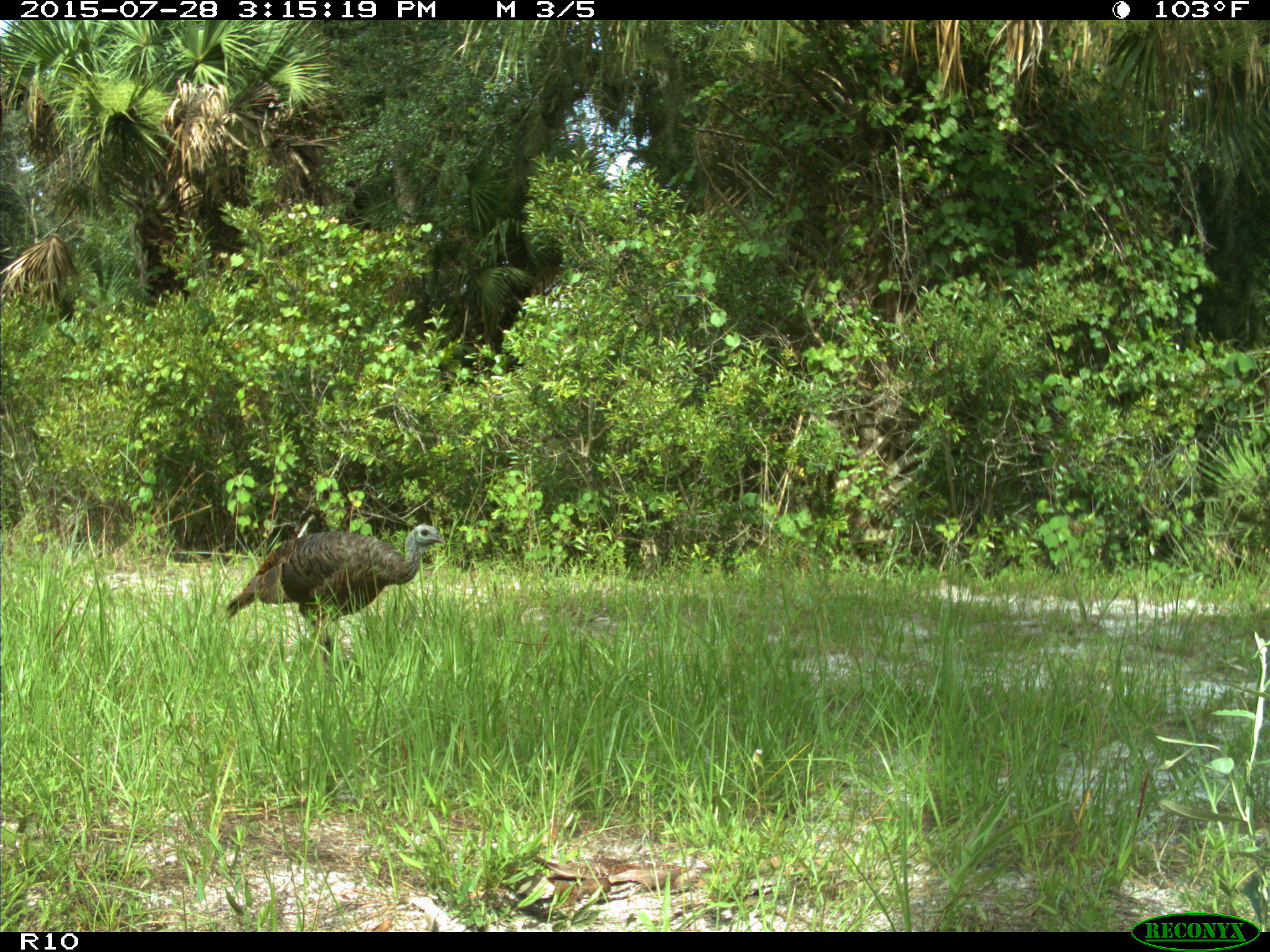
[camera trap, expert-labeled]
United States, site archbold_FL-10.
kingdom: Animalia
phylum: Chordata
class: Aves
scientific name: Aves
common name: birds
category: unidentified bird